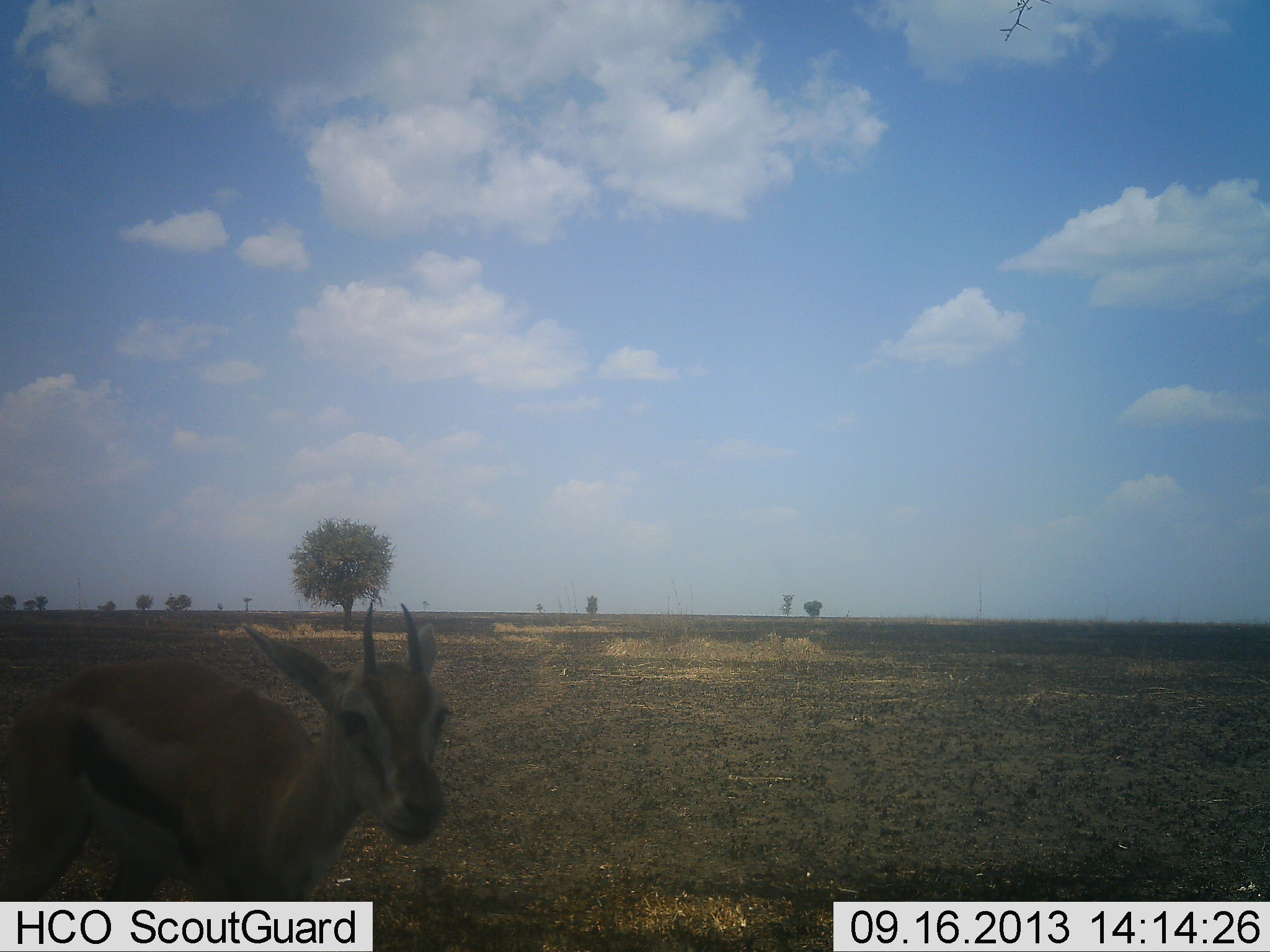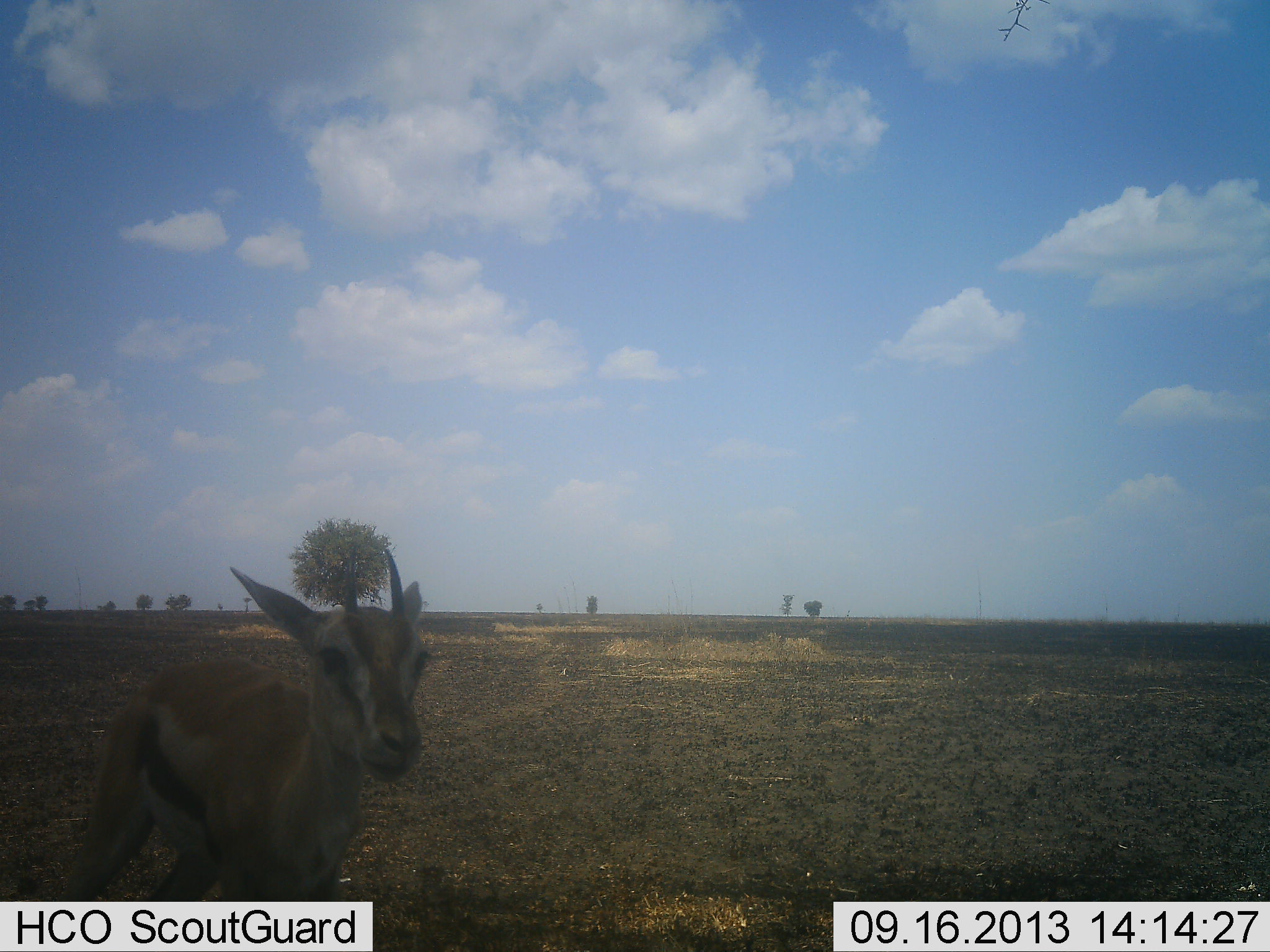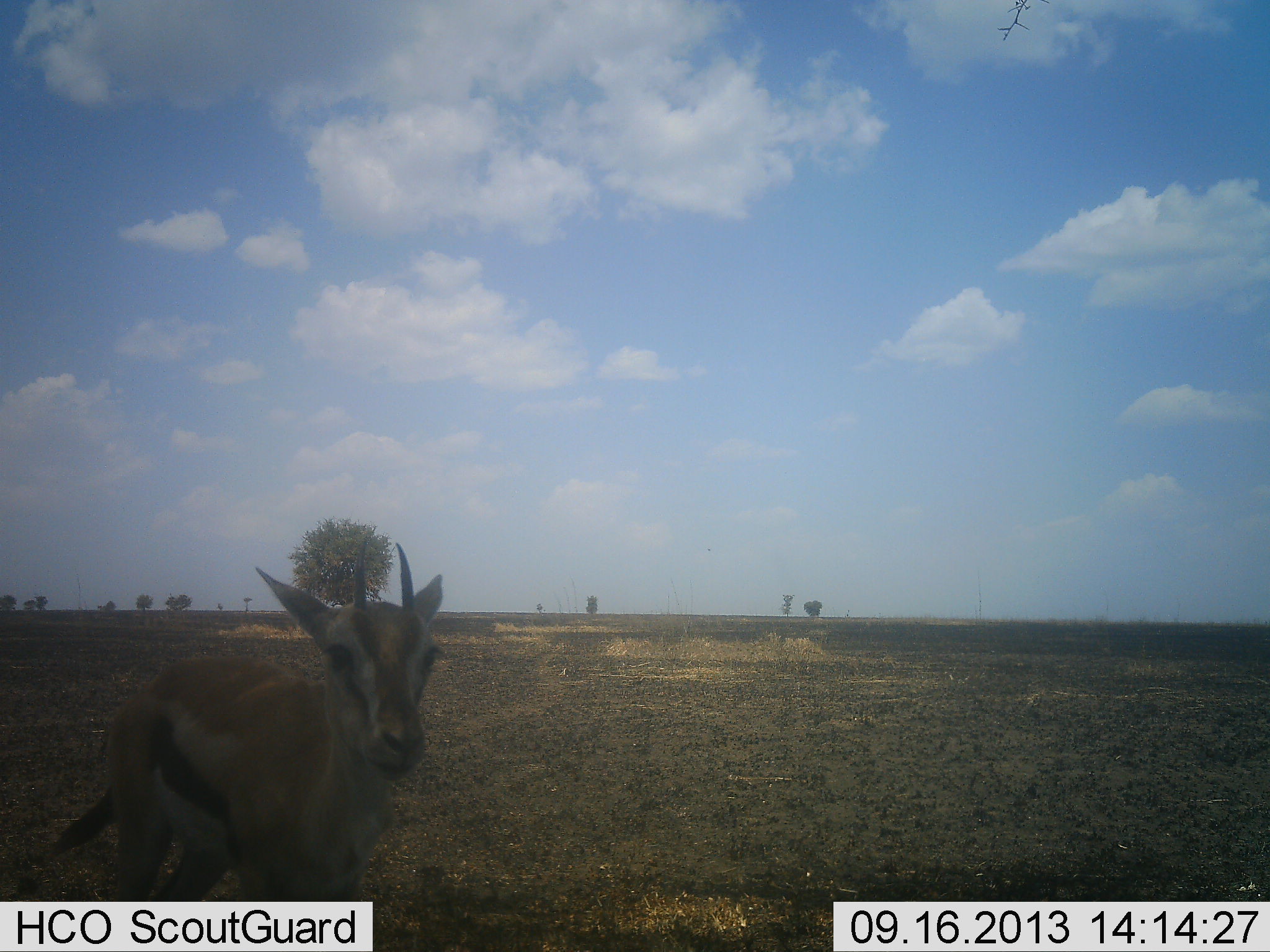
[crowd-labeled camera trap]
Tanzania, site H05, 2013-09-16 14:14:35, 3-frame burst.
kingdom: Animalia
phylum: Chordata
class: Mammalia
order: Artiodactyla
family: Bovidae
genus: Eudorcas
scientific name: Eudorcas thomsonii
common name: thomson's gazelle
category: gazellethomsons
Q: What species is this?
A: Gazellethomsons (thomson's gazelle) (Eudorcas thomsonii).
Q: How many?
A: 1.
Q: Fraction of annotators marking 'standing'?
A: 70%.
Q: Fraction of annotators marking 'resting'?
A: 0%.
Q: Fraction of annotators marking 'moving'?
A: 25%.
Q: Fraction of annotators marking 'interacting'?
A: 5%.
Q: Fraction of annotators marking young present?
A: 20%.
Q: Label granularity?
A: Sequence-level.